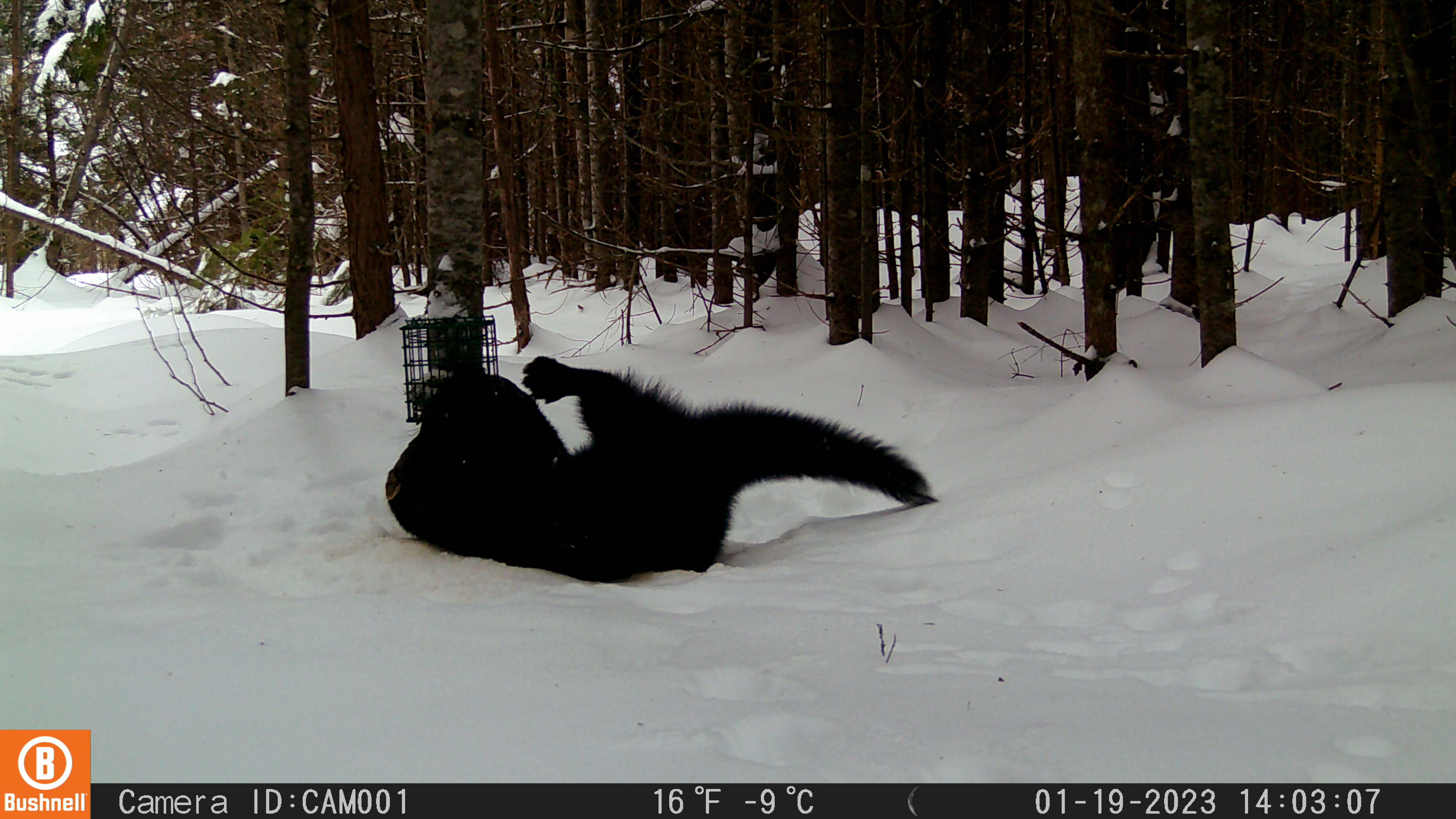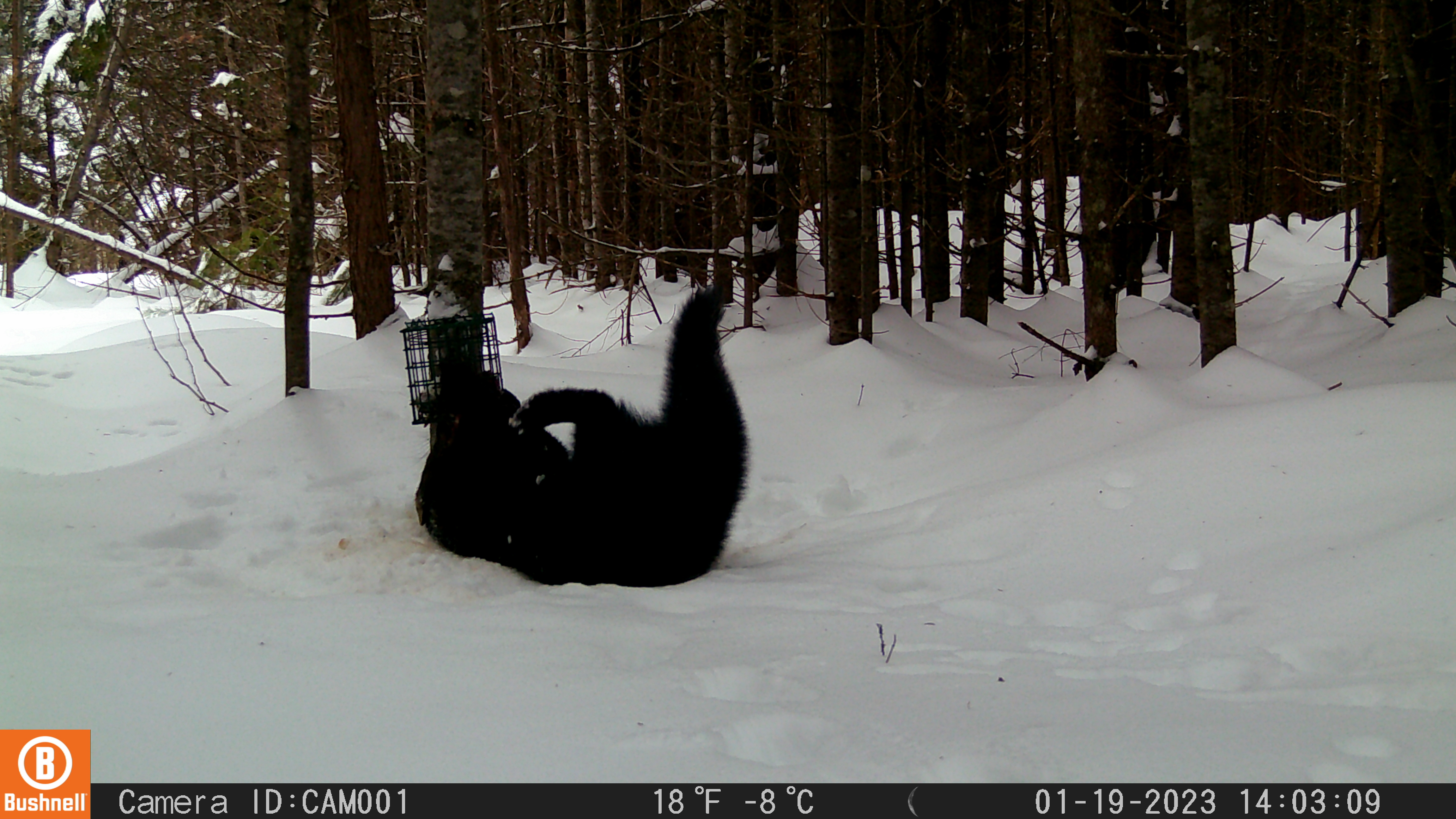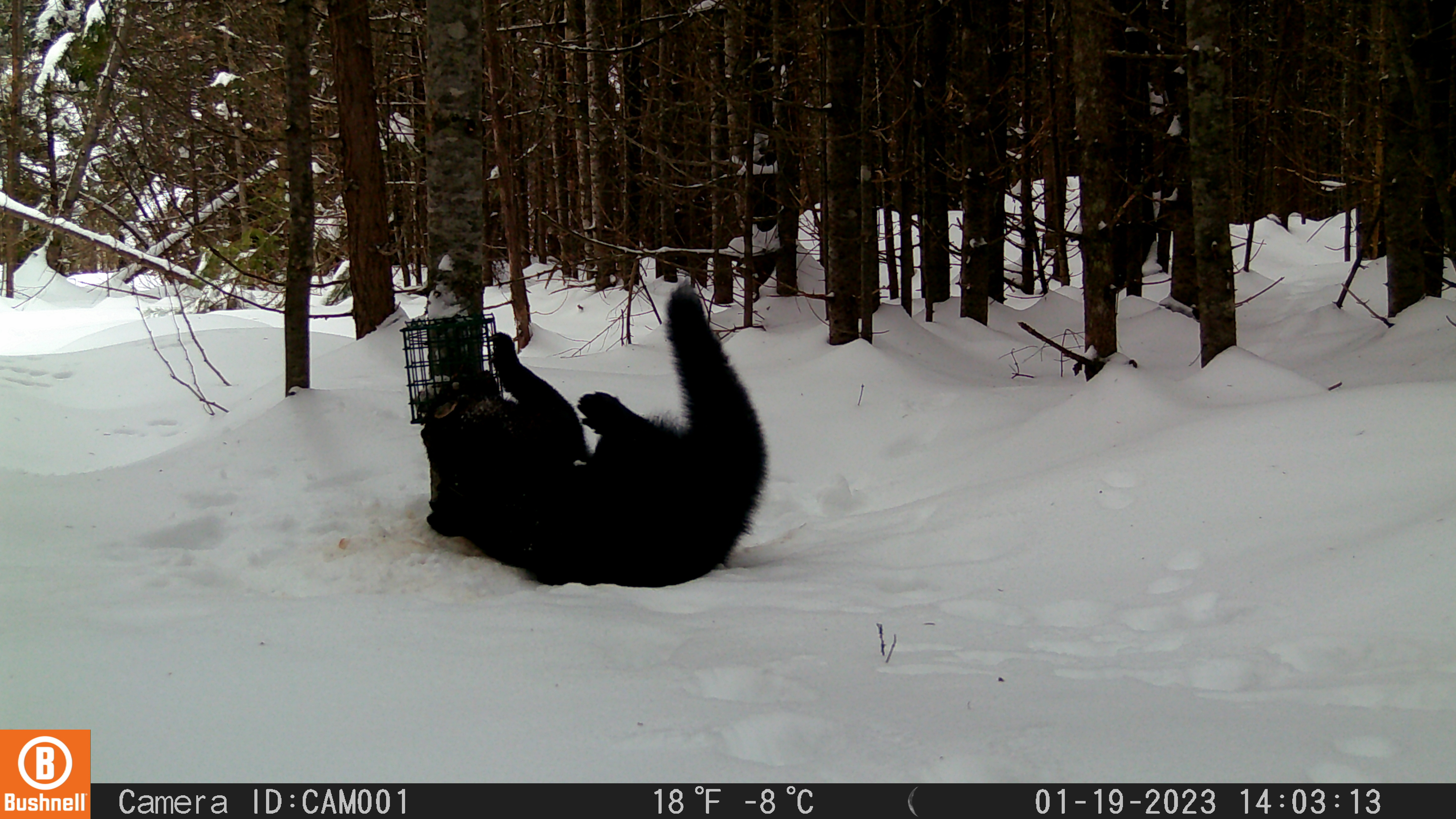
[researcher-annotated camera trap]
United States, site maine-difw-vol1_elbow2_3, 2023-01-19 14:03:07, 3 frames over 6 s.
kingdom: Animalia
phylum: Chordata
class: Mammalia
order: Carnivora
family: Mustelidae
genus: Pekania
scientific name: Pekania pennanti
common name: fisher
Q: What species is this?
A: Fisher (Pekania pennanti).